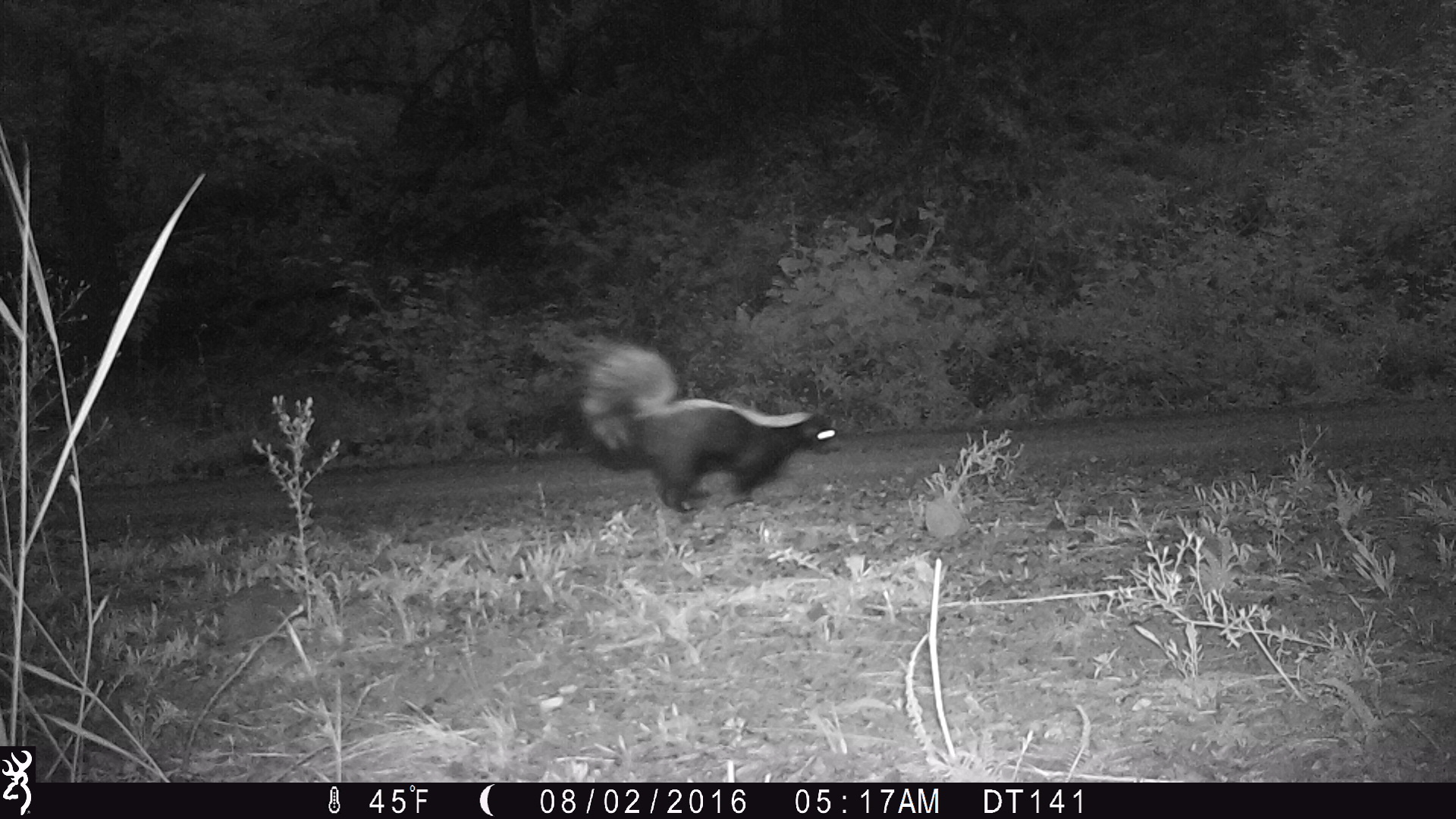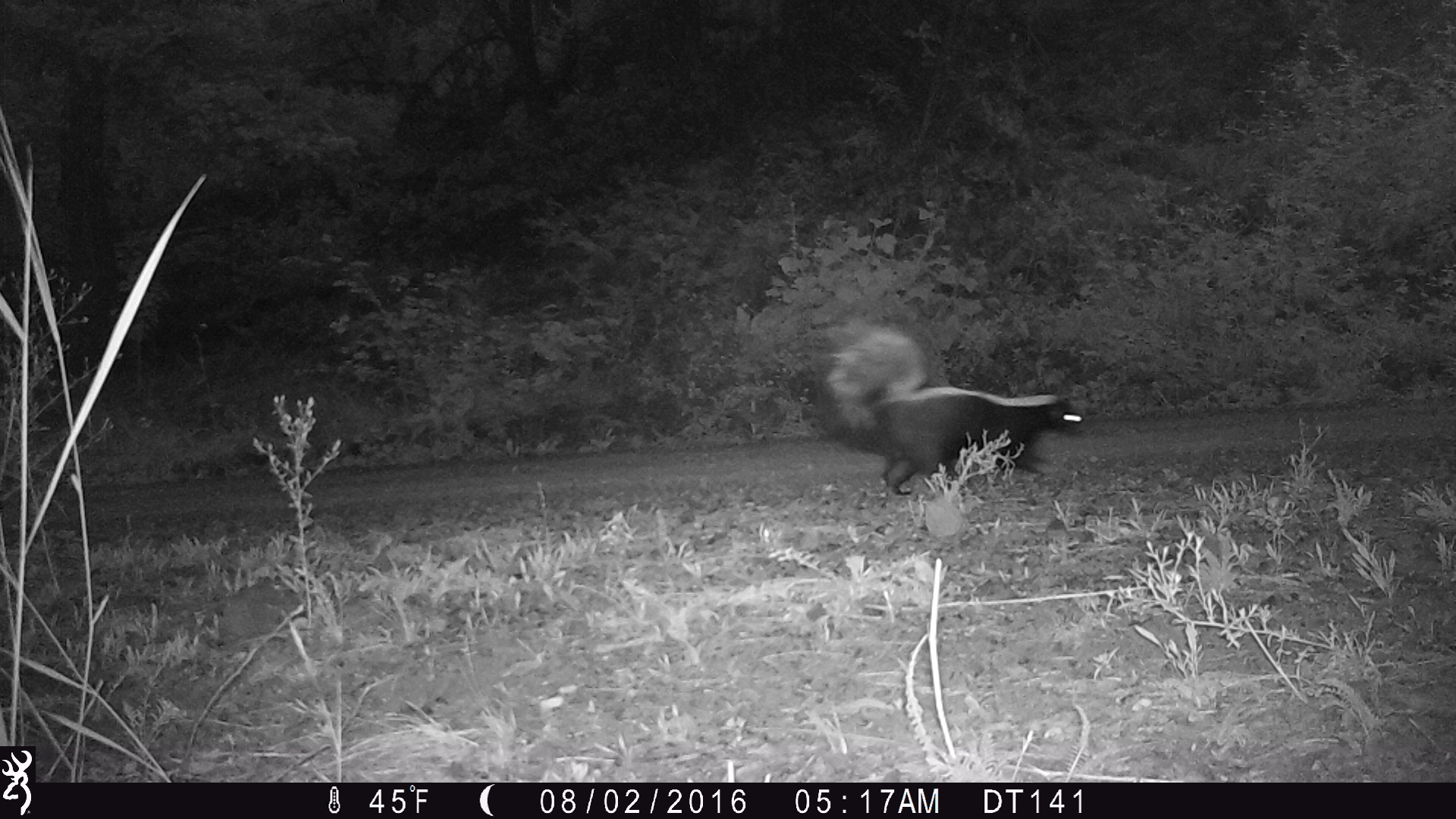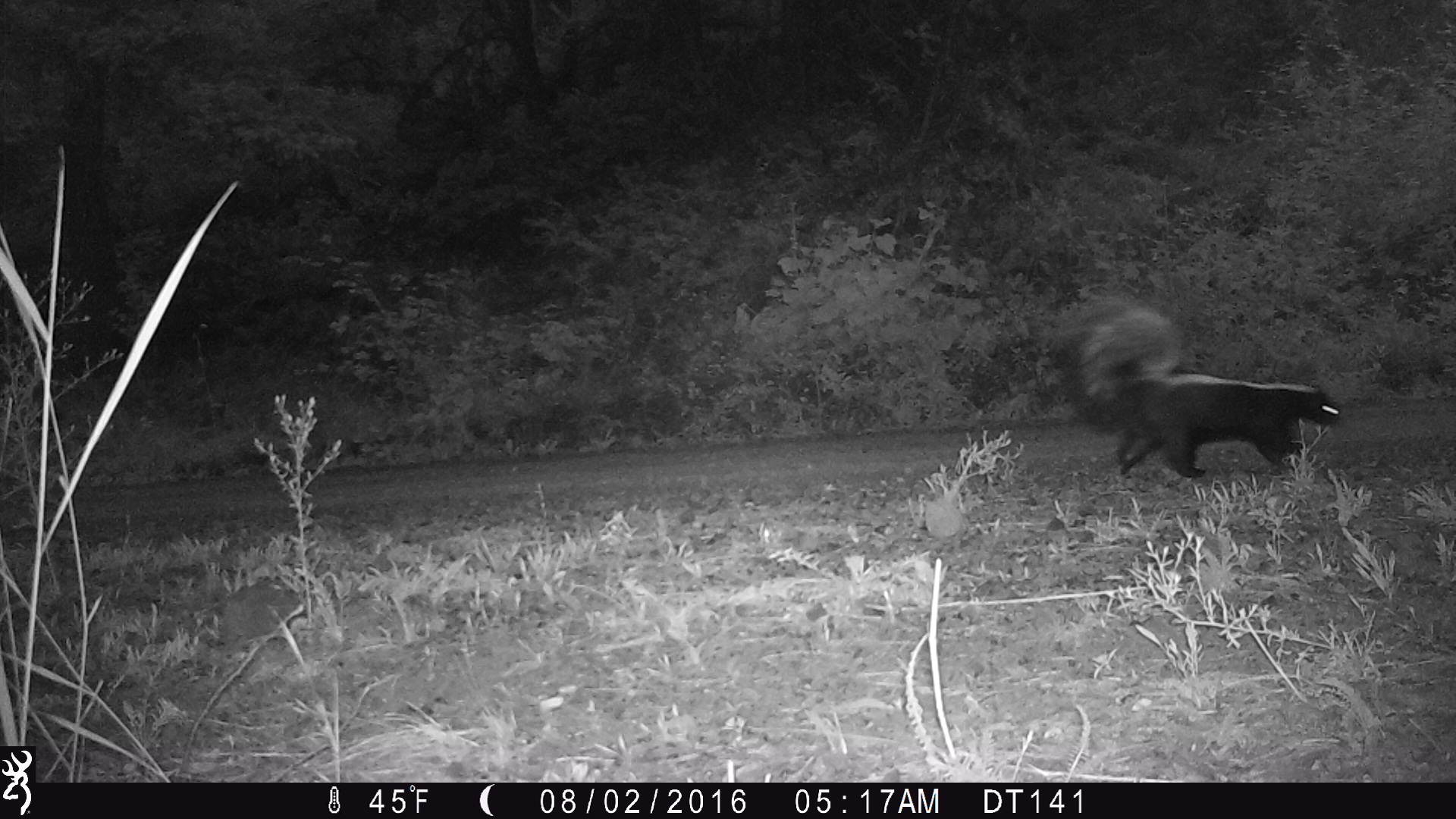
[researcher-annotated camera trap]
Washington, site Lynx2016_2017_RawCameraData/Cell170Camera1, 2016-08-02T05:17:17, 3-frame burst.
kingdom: Animalia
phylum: Chordata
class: Mammalia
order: Carnivora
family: Mephitidae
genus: Mephitis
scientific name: Mephitis mephitis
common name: striped skunk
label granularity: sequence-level